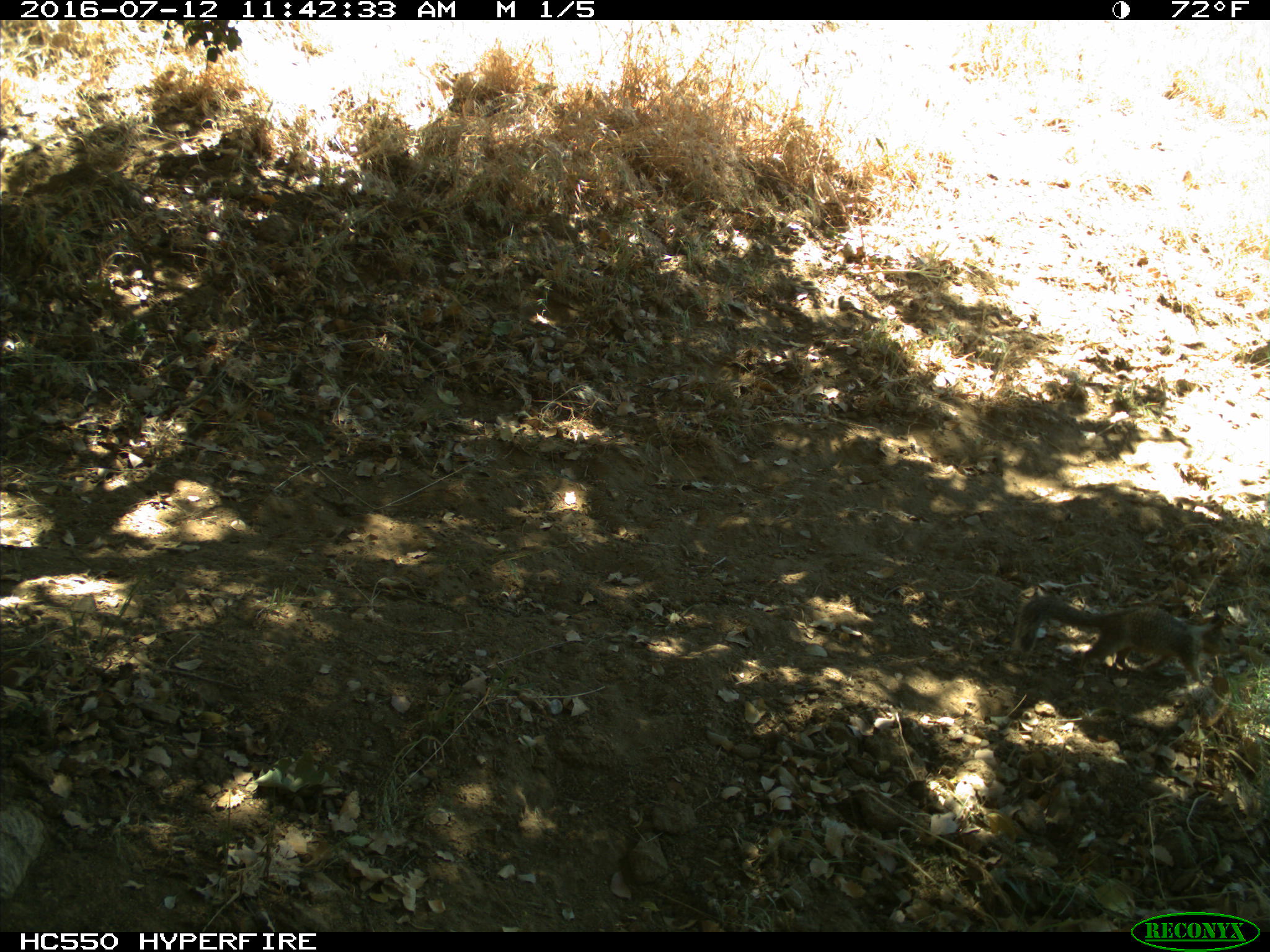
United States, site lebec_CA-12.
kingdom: Animalia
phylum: Chordata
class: Mammalia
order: Rodentia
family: Sciuridae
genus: Otospermophilus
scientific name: Otospermophilus beecheyi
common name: california ground squirrel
Otospermophilus beecheyi (california ground squirrel).